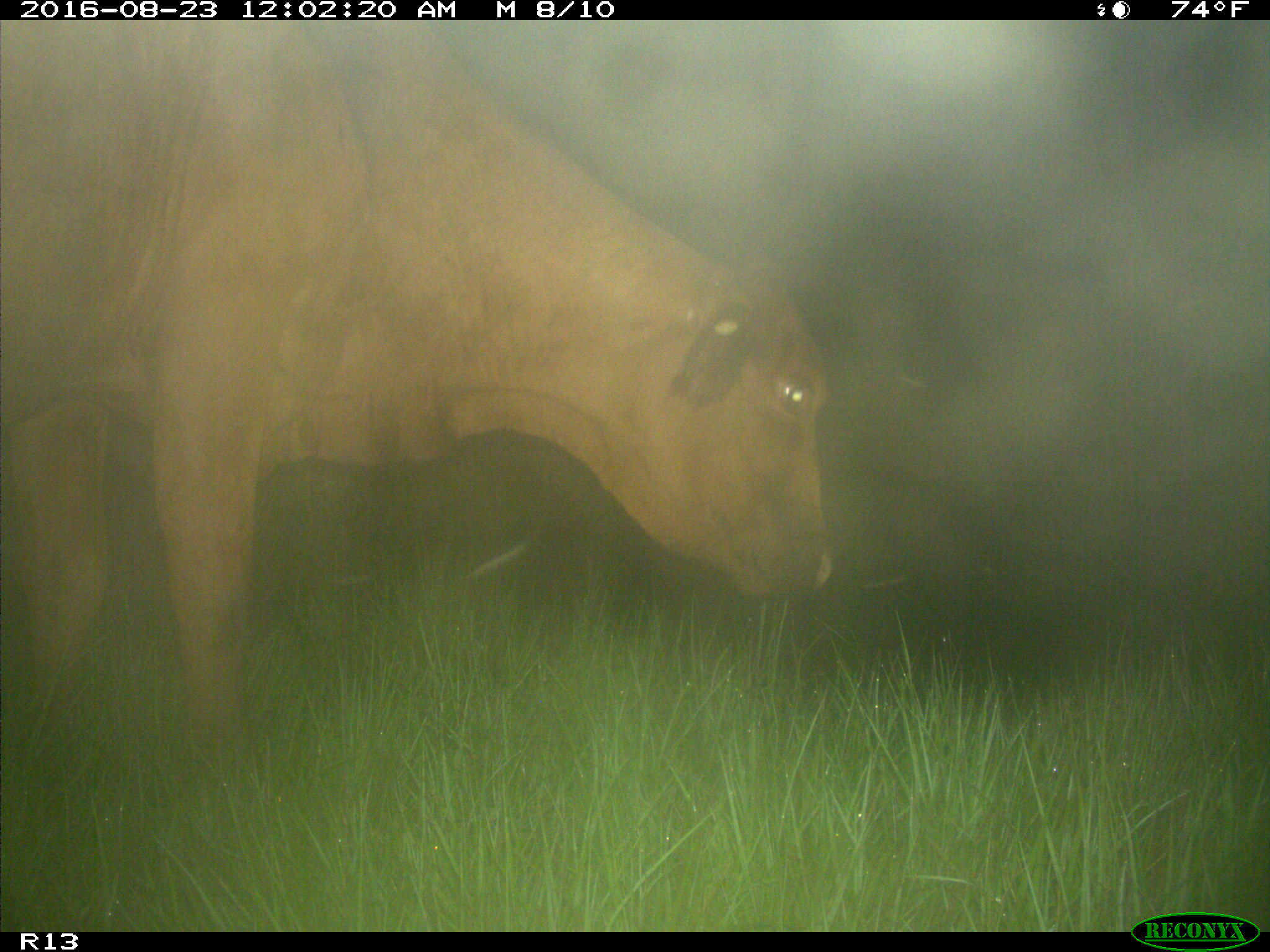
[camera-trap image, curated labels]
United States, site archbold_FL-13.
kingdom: Animalia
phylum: Chordata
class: Mammalia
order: Artiodactyla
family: Bovidae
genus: Bos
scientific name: Bos taurus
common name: domestic cow